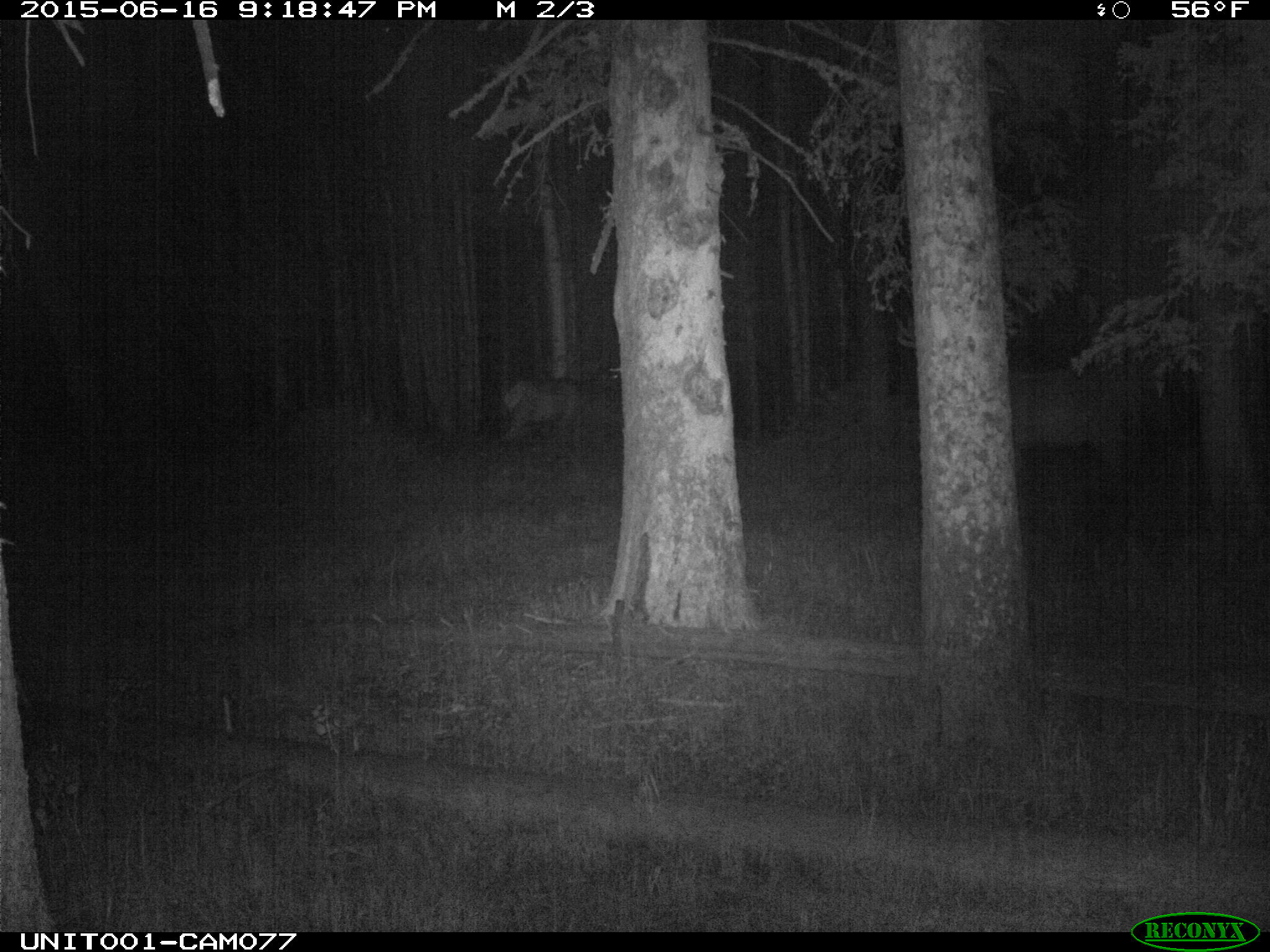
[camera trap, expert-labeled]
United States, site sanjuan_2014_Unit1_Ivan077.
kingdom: Animalia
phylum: Chordata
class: Mammalia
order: Artiodactyla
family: Cervidae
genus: Cervus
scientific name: Cervus elaphus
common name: red deer